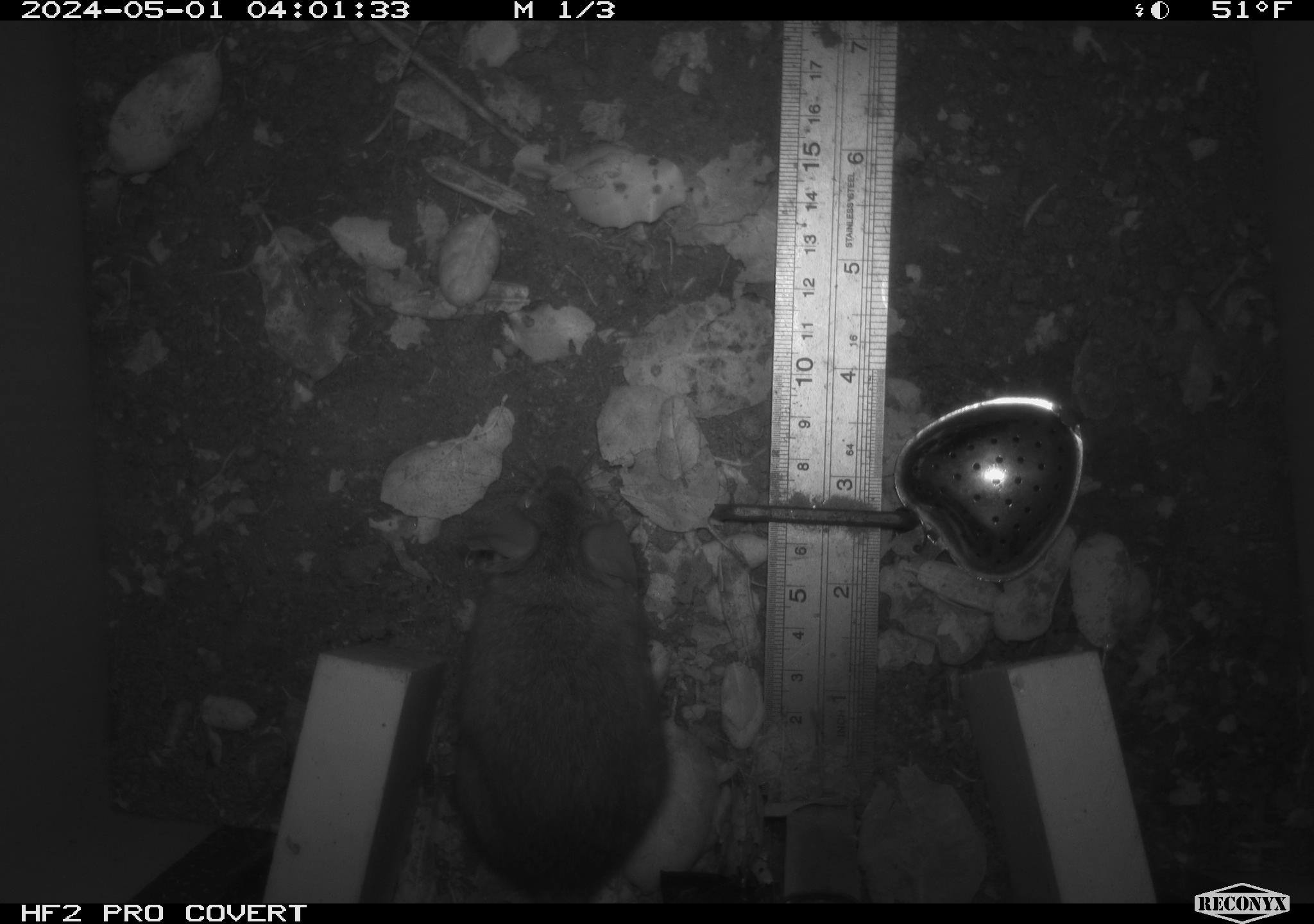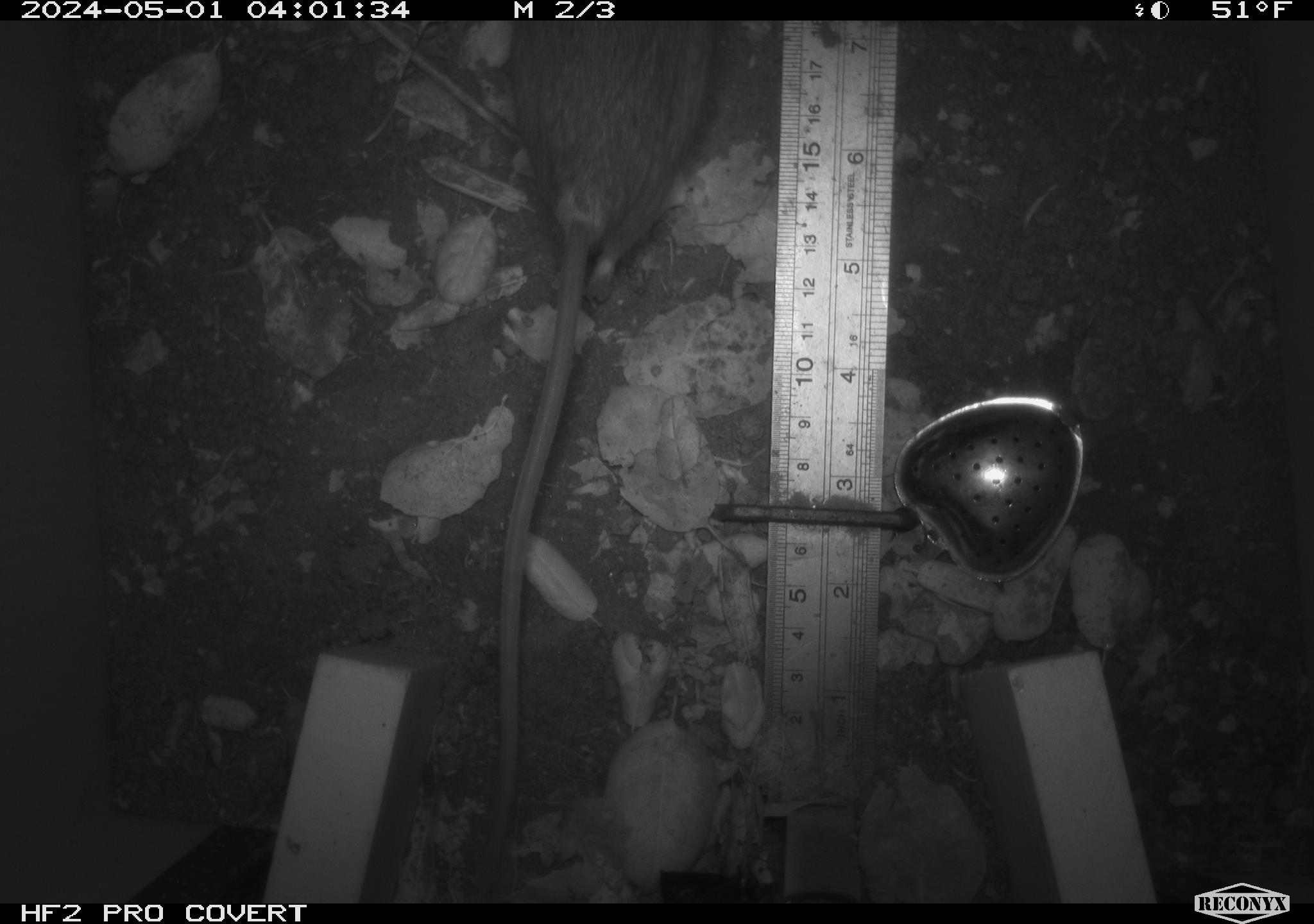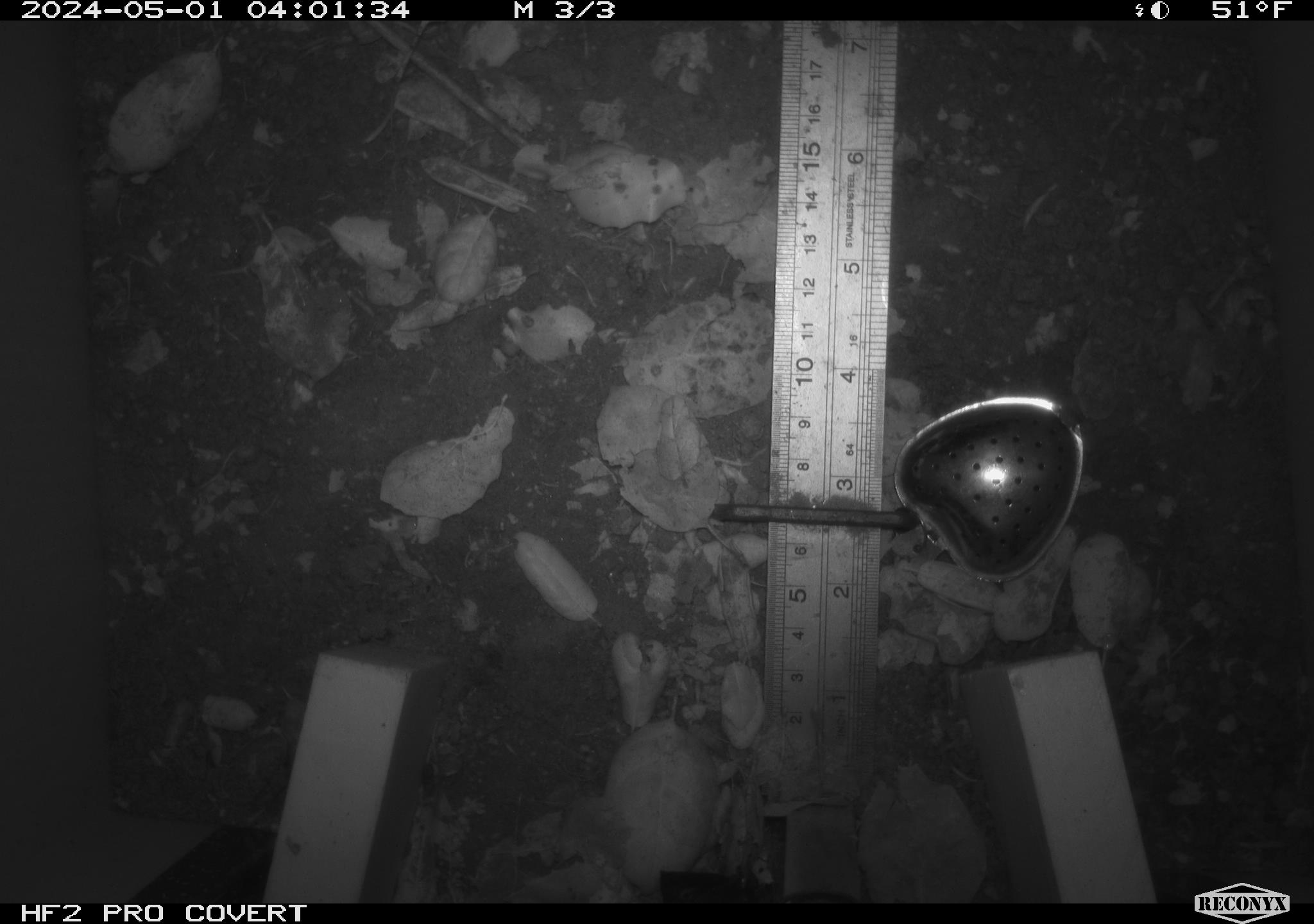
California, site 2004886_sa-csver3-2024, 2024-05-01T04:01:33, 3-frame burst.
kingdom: Animalia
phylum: Chordata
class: Mammalia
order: Rodentia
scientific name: Rodentia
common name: rodent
Rodent (Rodentia).